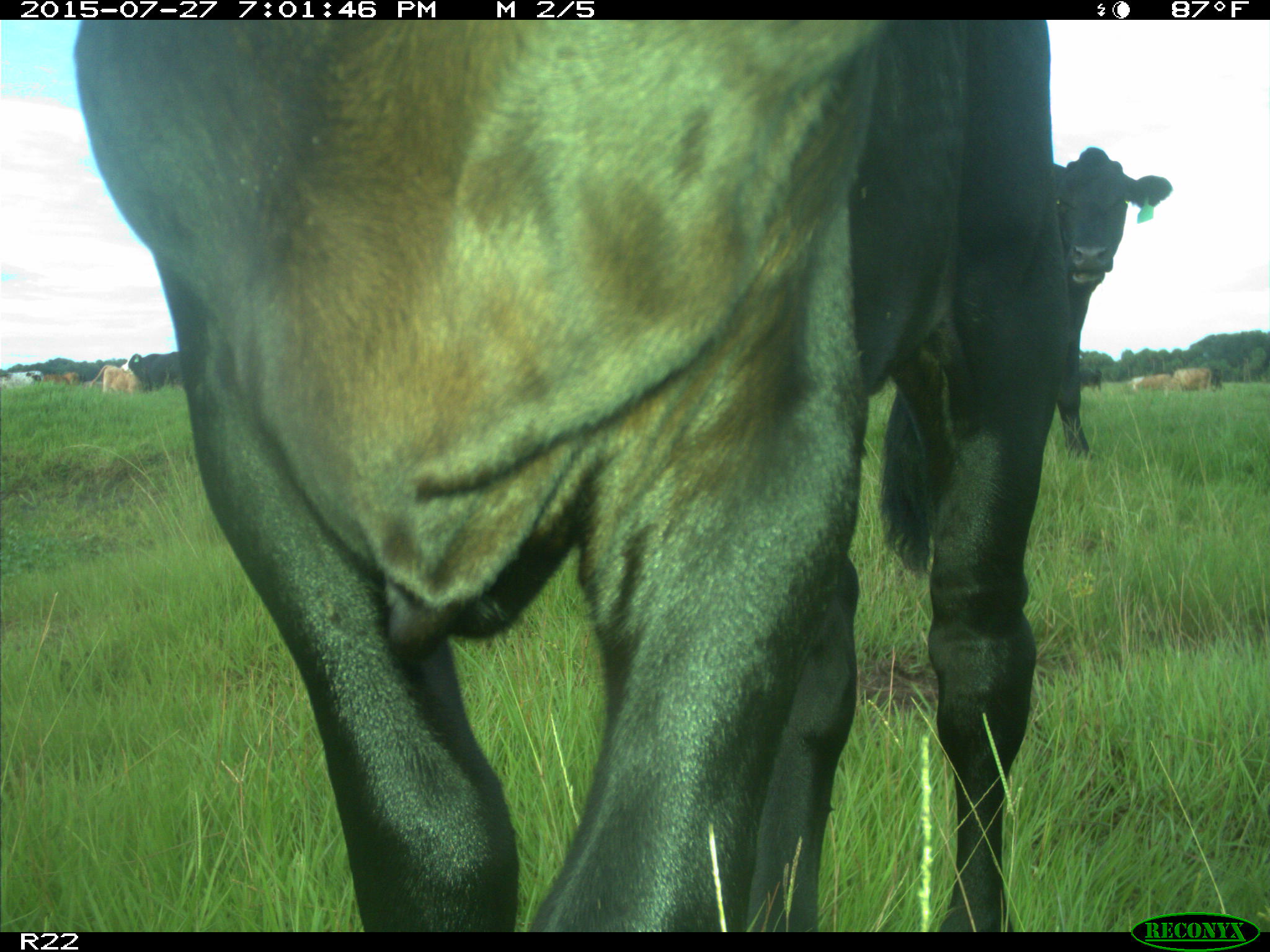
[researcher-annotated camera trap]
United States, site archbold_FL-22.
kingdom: Animalia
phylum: Chordata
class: Mammalia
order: Artiodactyla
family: Bovidae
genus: Bos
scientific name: Bos taurus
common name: domestic cow